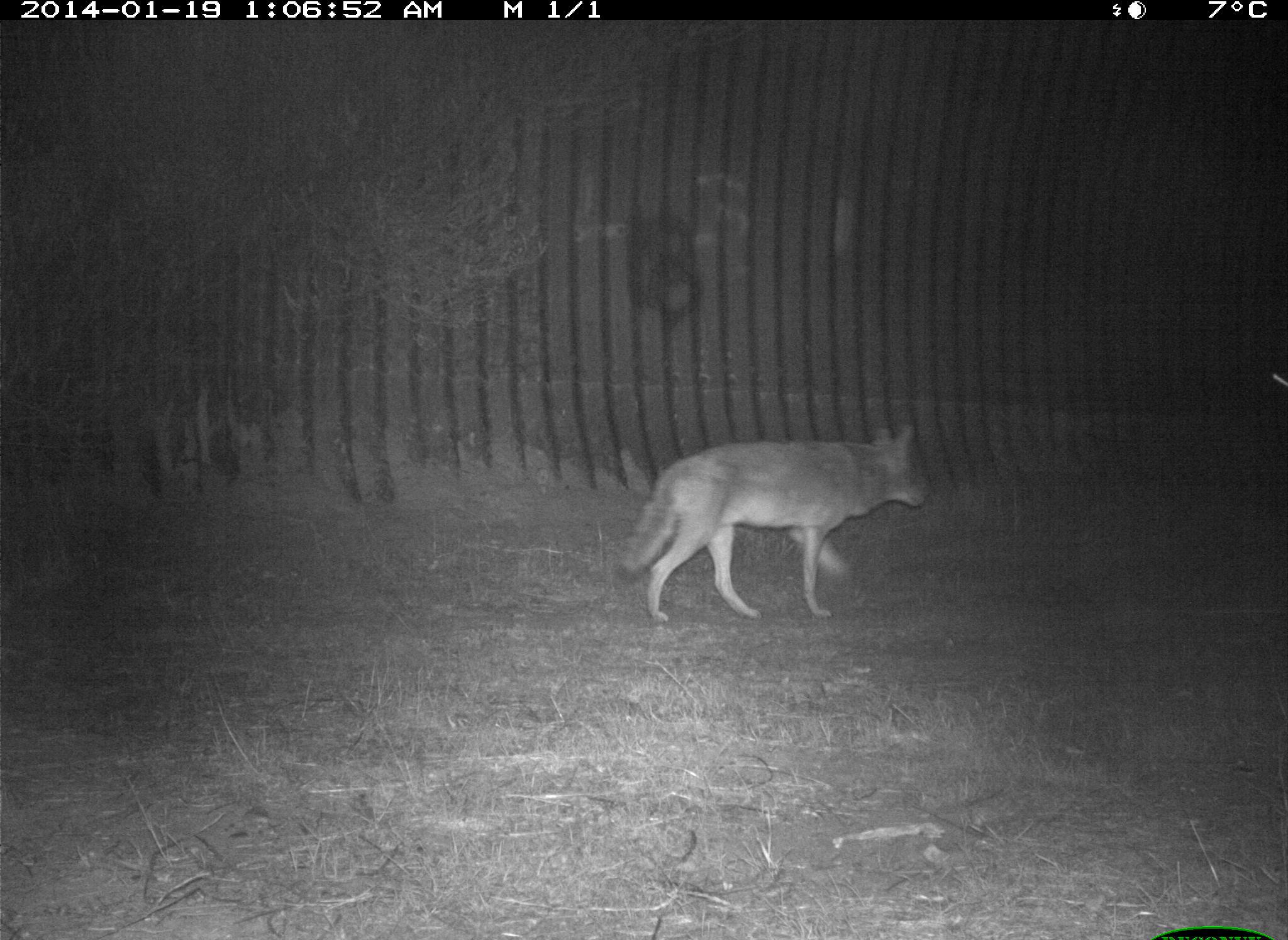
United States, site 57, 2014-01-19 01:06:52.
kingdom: Animalia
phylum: Chordata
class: Mammalia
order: Carnivora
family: Canidae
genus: Canis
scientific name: Canis latrans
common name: coyote